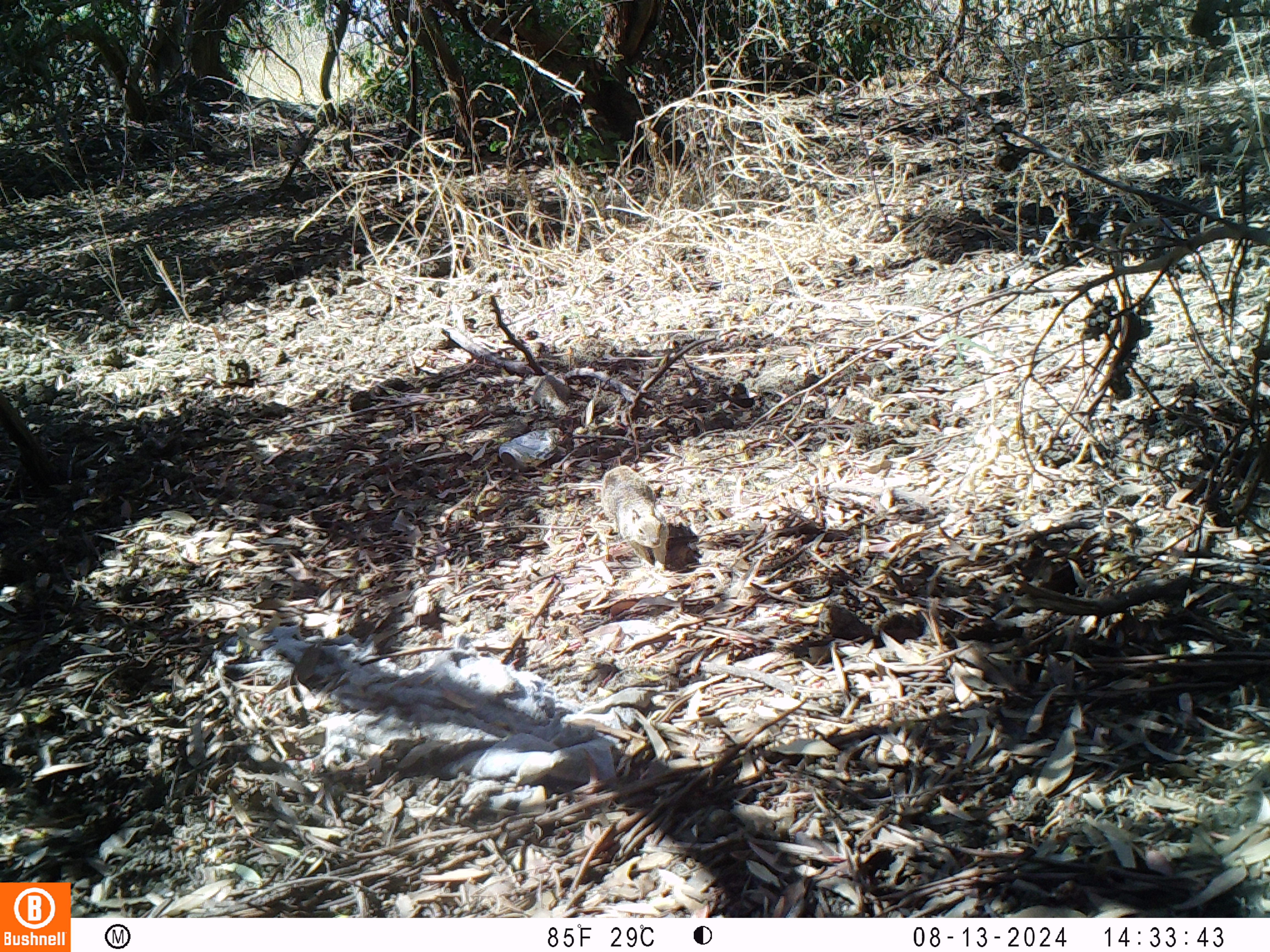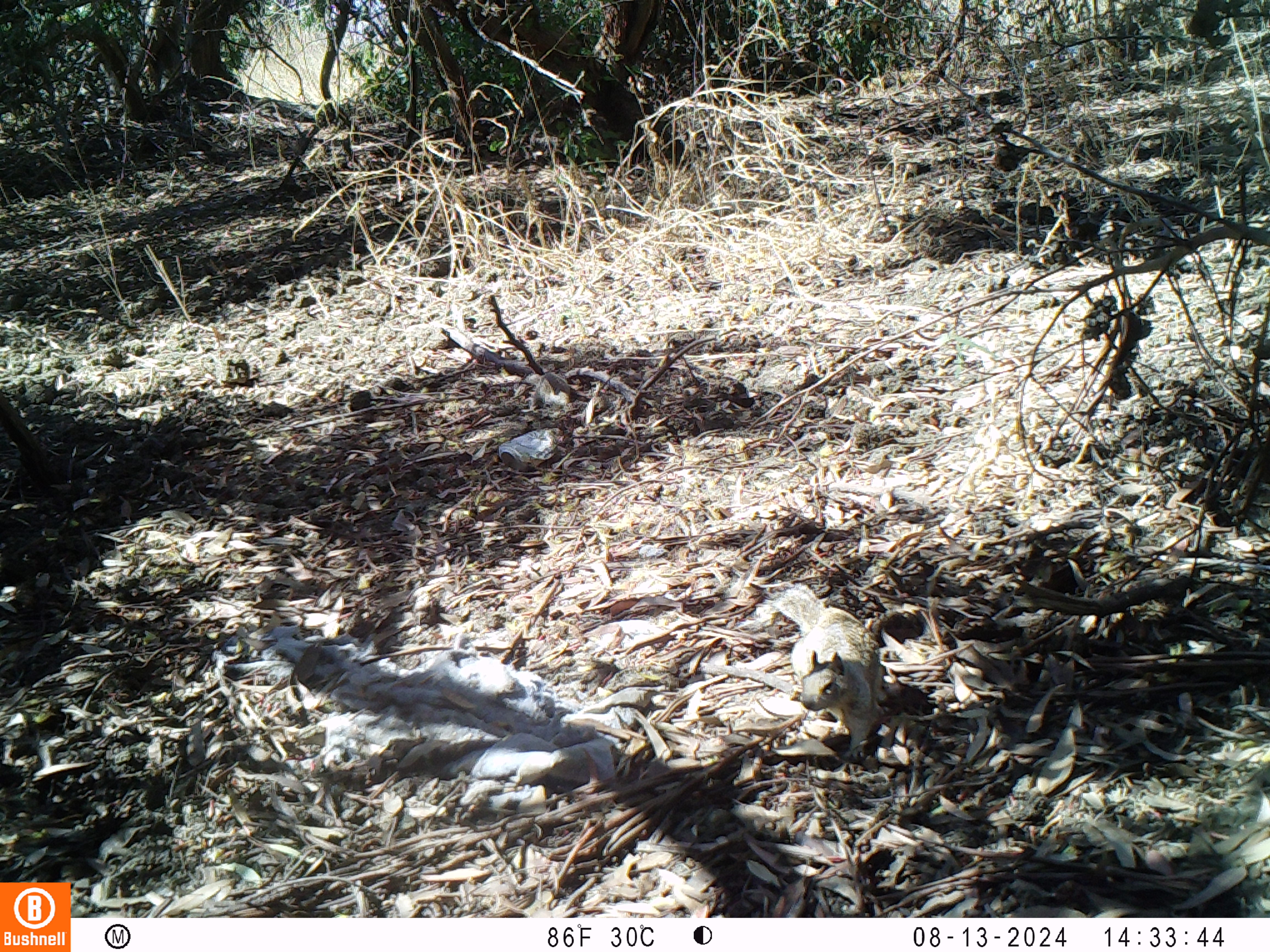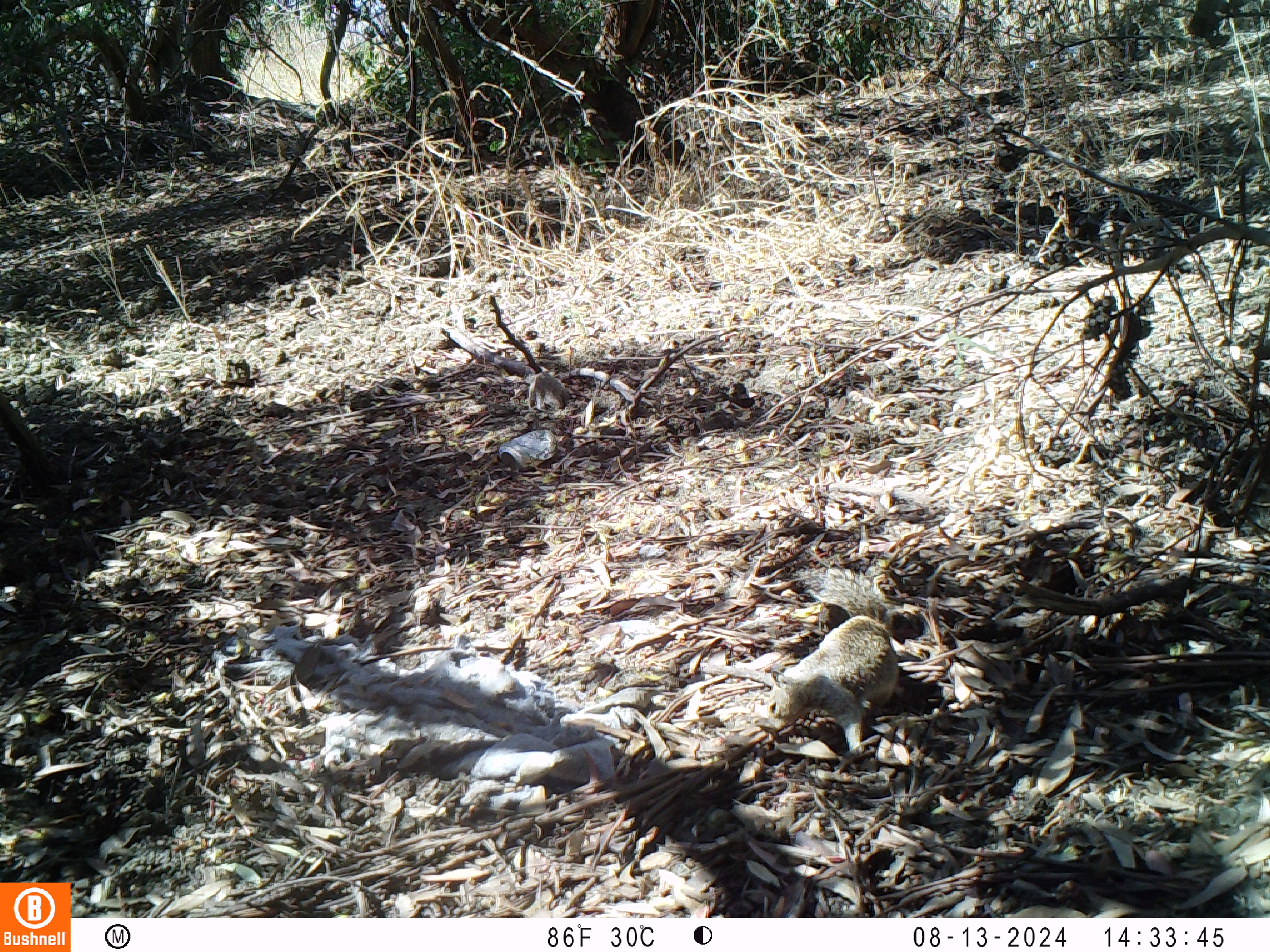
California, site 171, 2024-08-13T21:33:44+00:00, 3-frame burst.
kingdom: Animalia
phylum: Chordata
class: Mammalia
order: Rodentia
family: Sciuridae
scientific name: Sciuridae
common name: squirrel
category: unknown squirrel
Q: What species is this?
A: Unknown squirrel (squirrel) (Sciuridae).